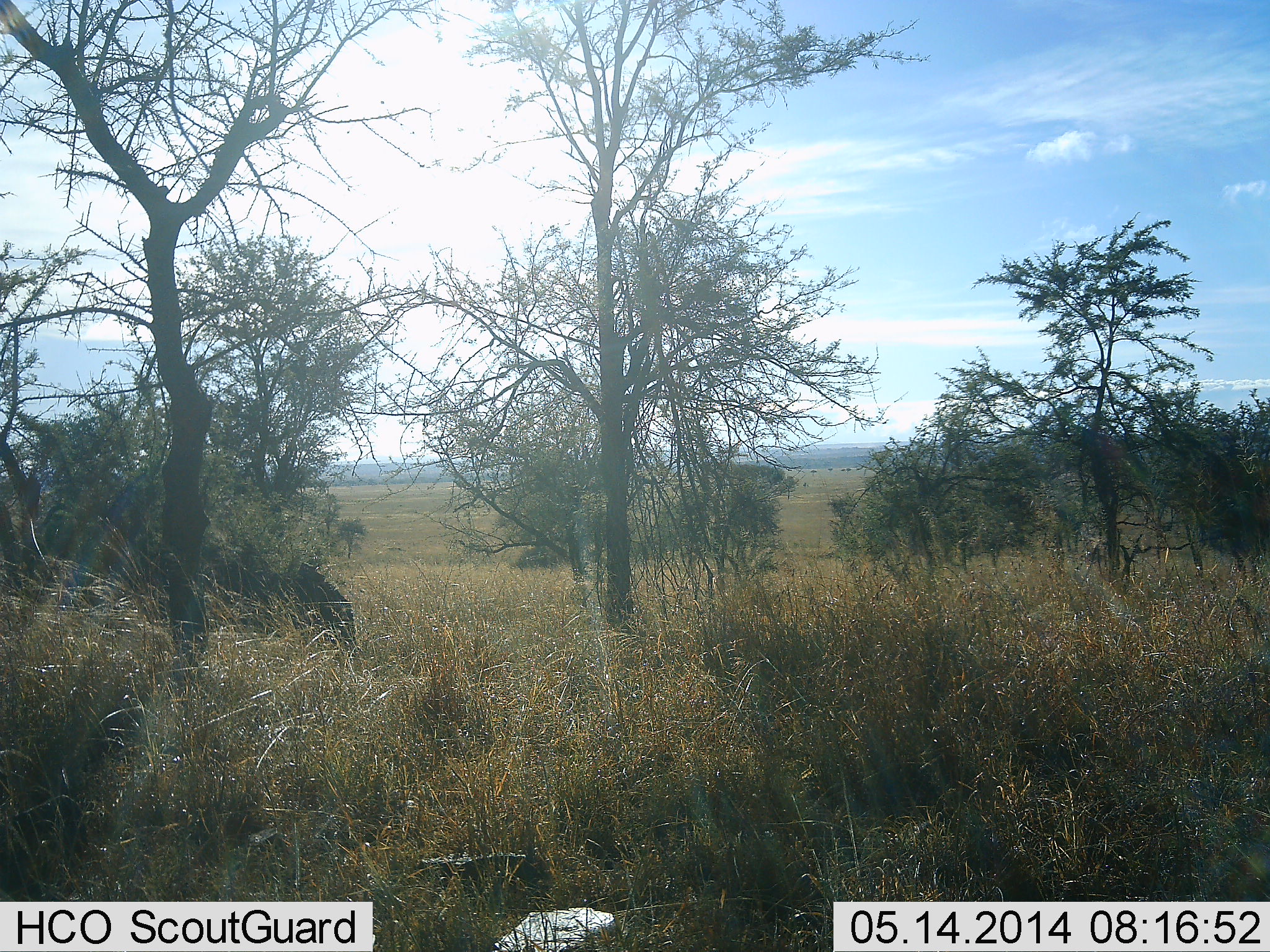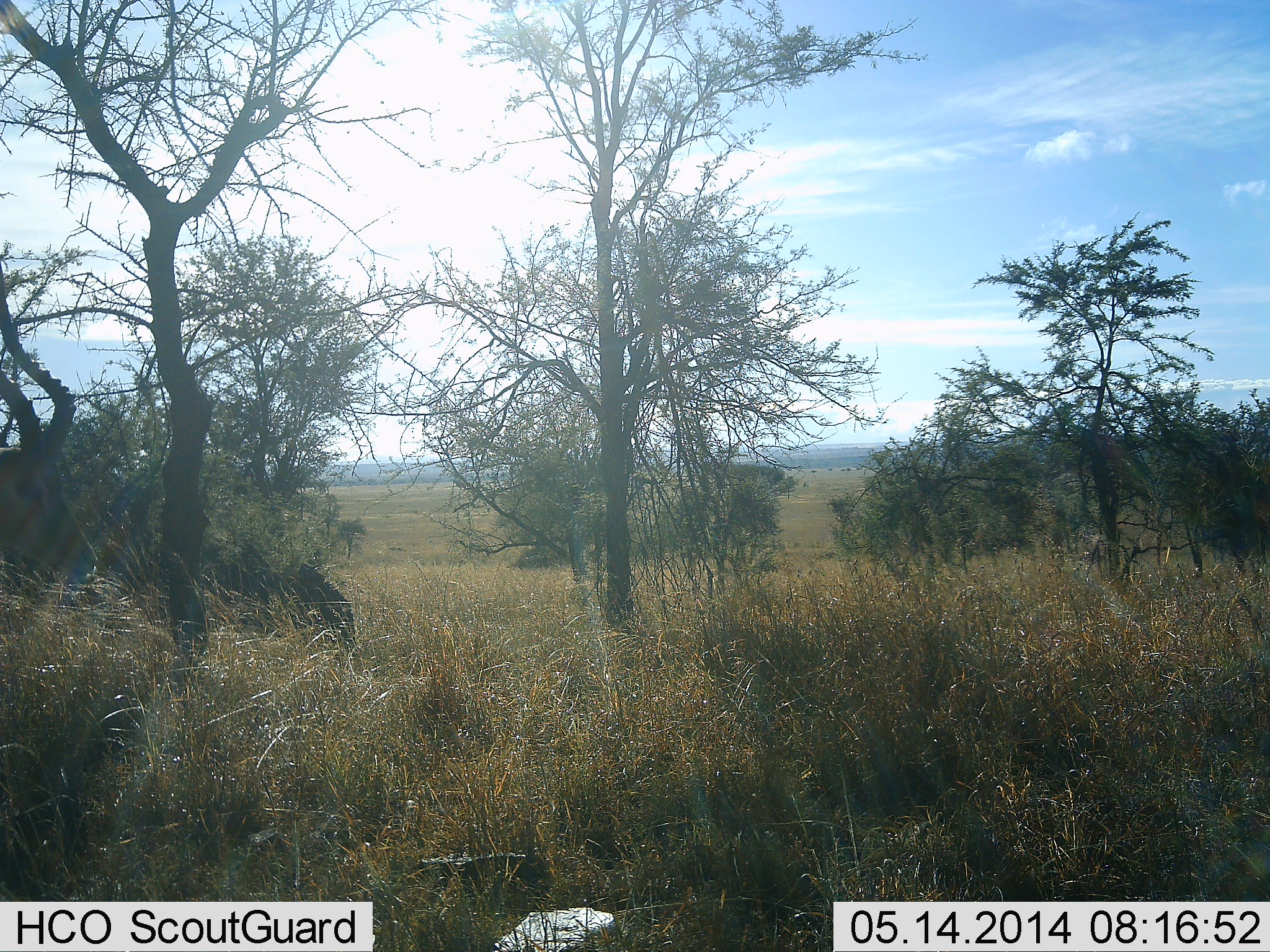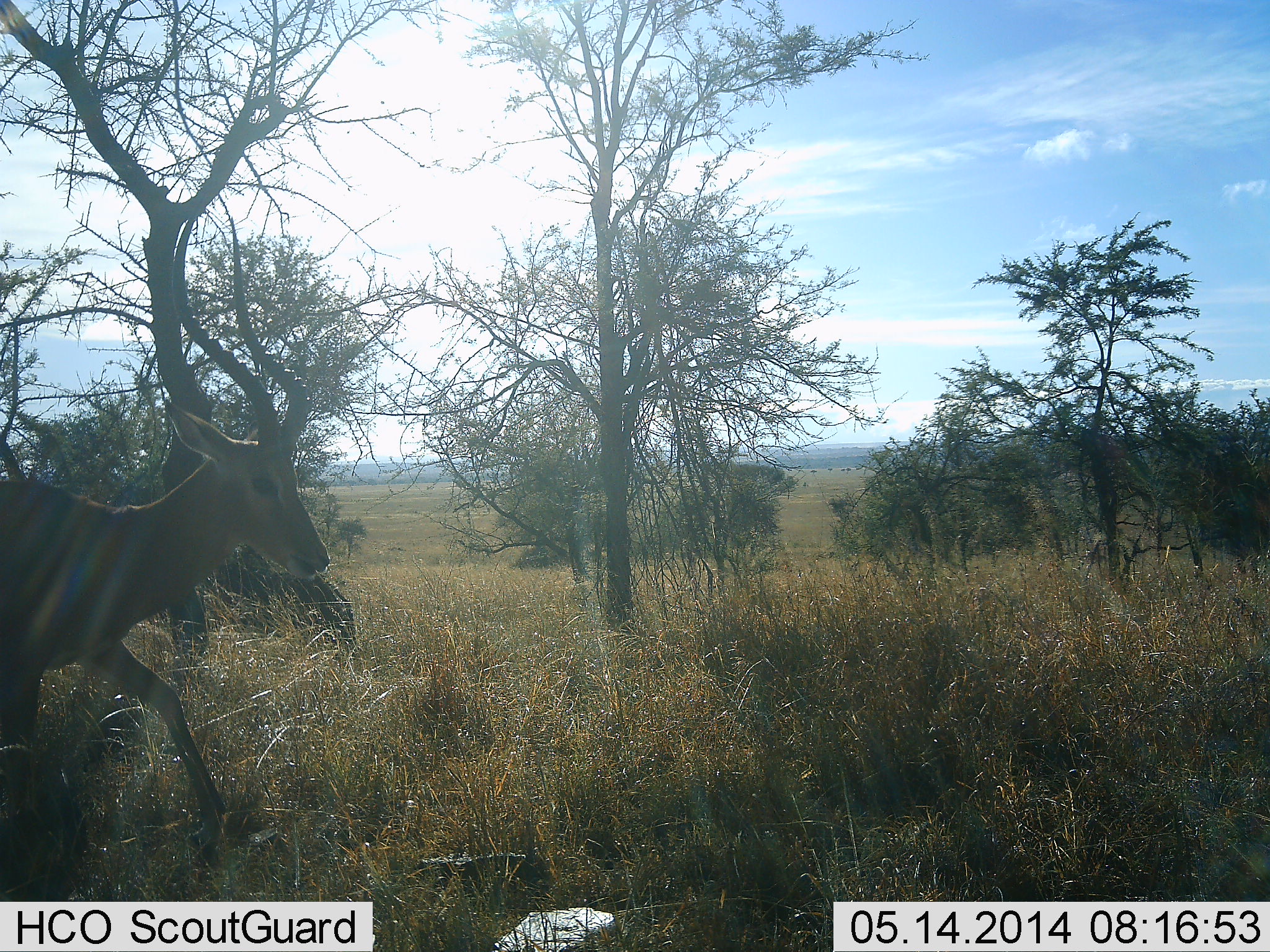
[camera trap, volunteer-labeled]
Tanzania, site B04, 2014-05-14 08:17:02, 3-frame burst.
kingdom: Animalia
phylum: Chordata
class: Mammalia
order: Artiodactyla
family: Bovidae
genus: Aepyceros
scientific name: Aepyceros melampus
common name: impala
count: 1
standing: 0%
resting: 0%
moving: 100%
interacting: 0%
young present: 0%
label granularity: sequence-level